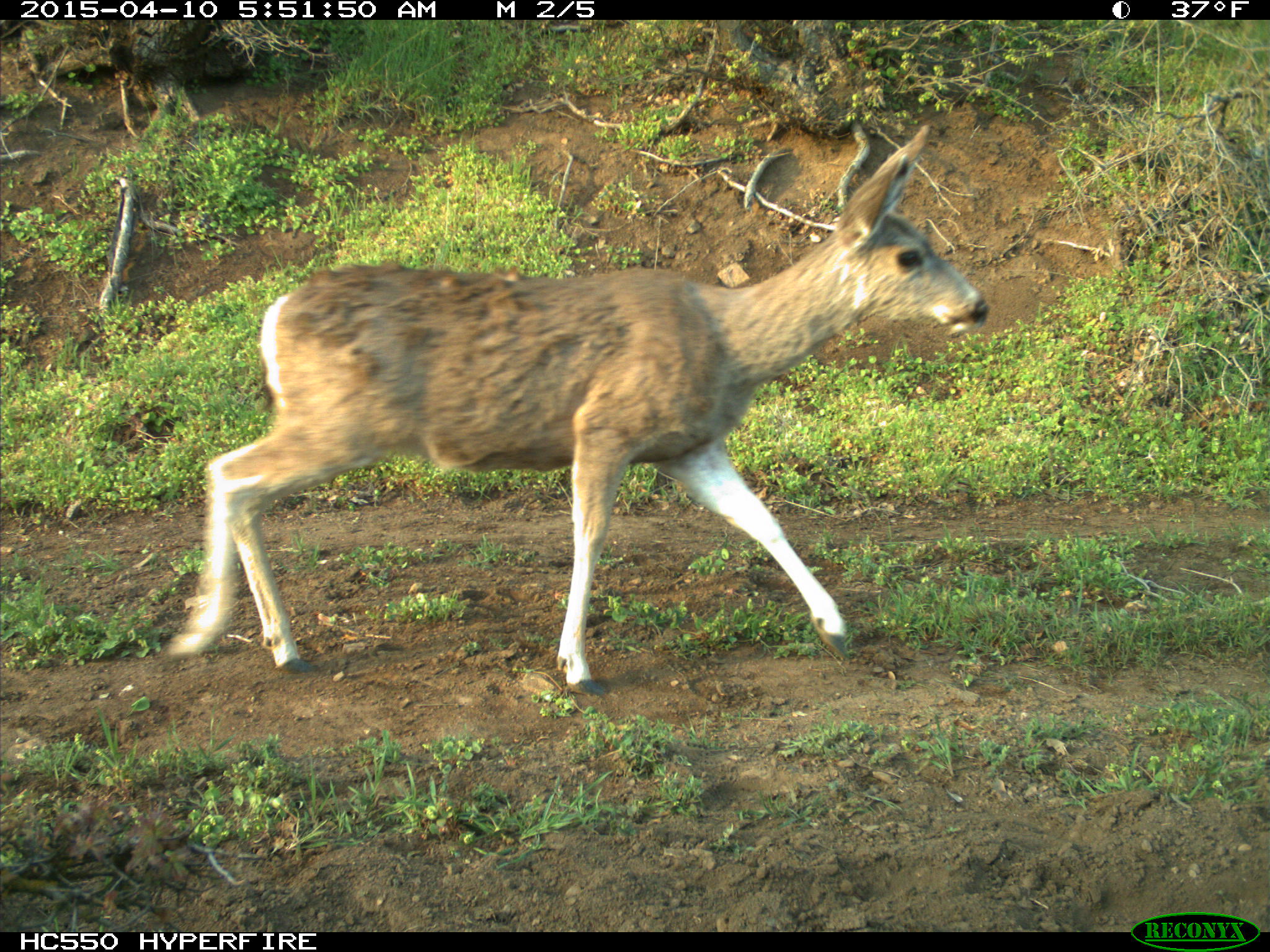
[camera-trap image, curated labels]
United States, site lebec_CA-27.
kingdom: Animalia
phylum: Chordata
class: Mammalia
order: Artiodactyla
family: Cervidae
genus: Odocoileus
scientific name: Odocoileus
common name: deer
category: unidentified deer